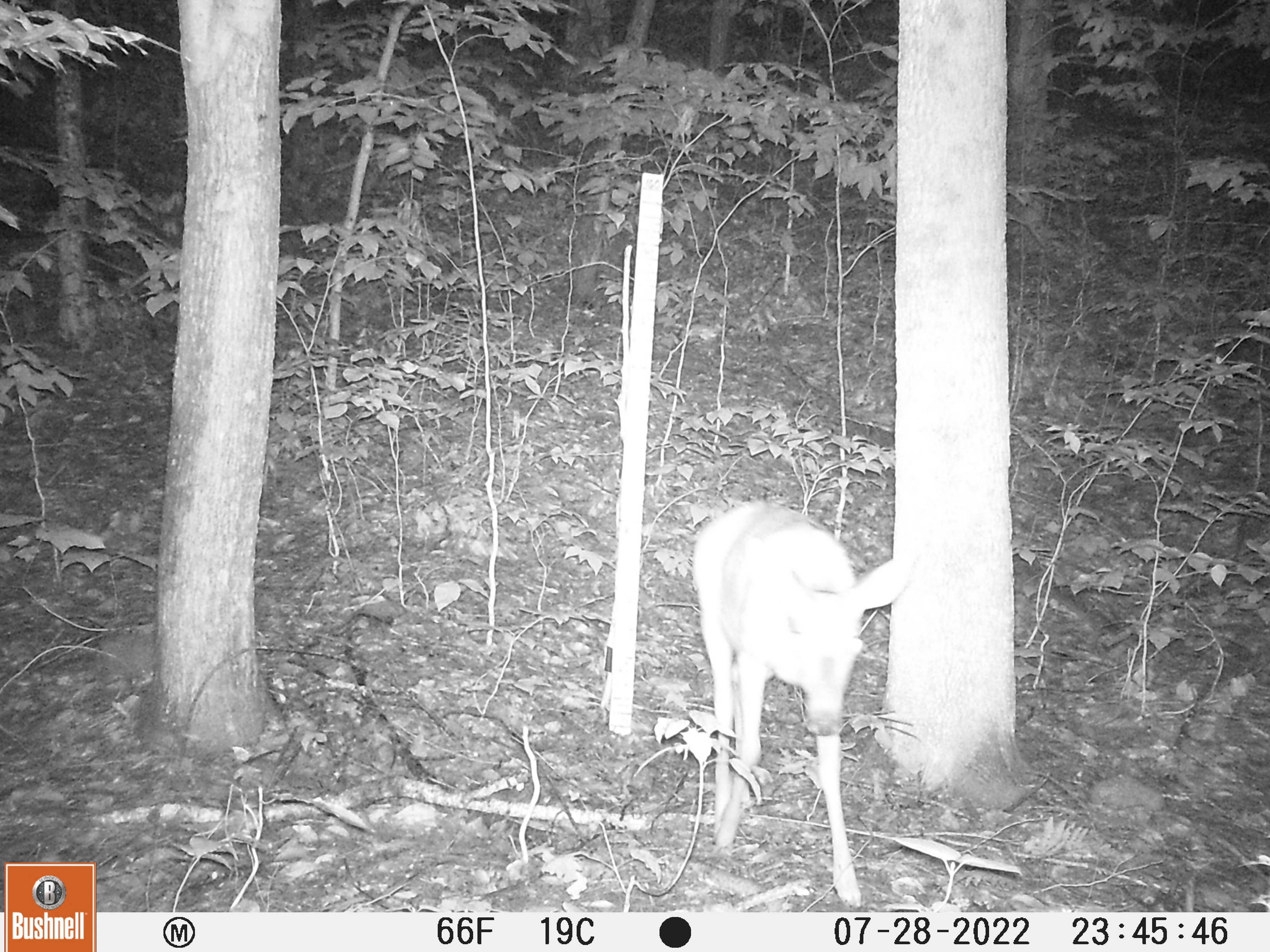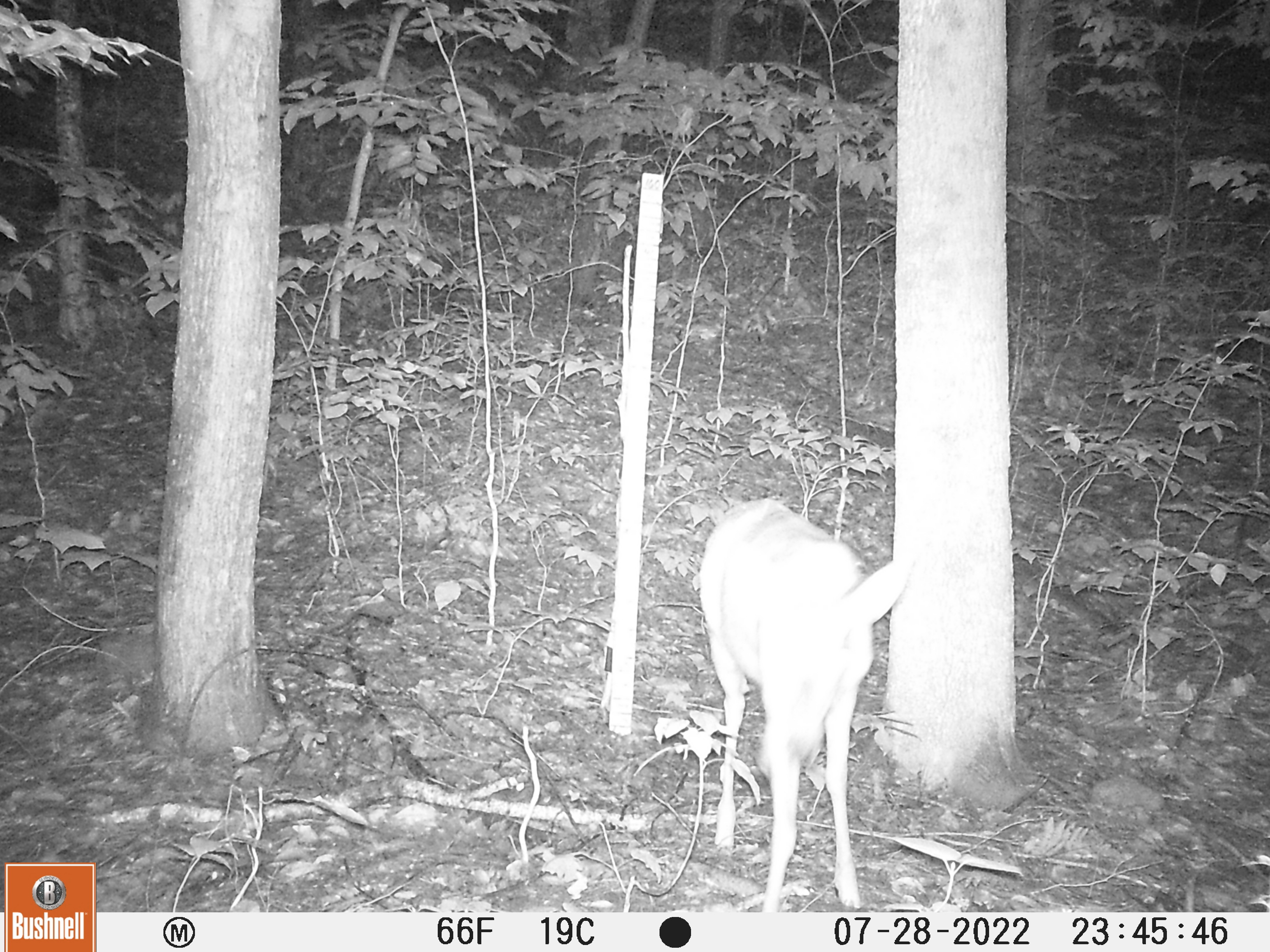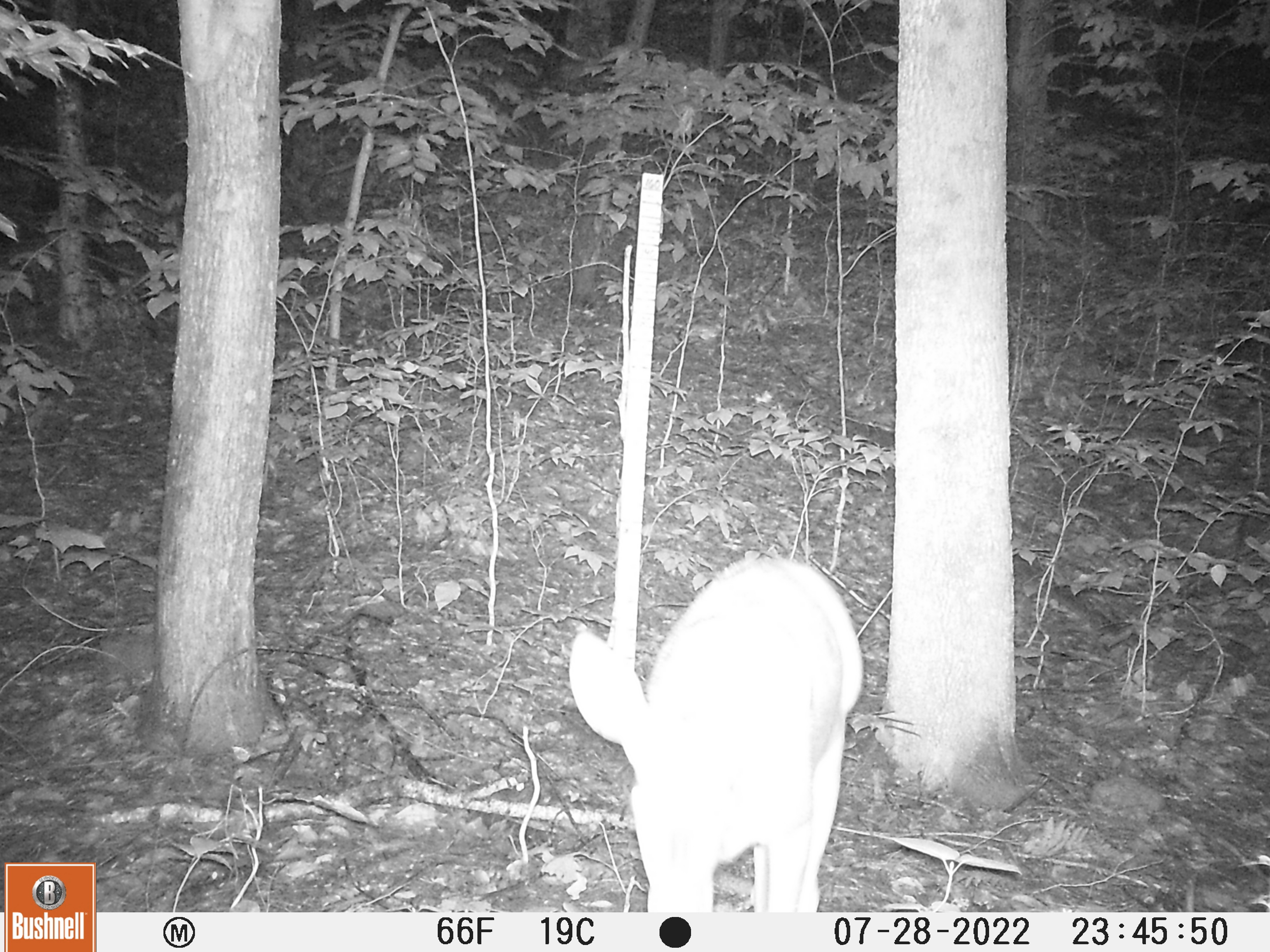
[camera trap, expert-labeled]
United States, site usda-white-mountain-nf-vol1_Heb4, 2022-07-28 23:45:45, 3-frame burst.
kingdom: Animalia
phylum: Chordata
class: Mammalia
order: Artiodactyla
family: Cervidae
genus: Odocoileus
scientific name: Odocoileus virginianus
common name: white-tailed deer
White-tailed deer (Odocoileus virginianus).